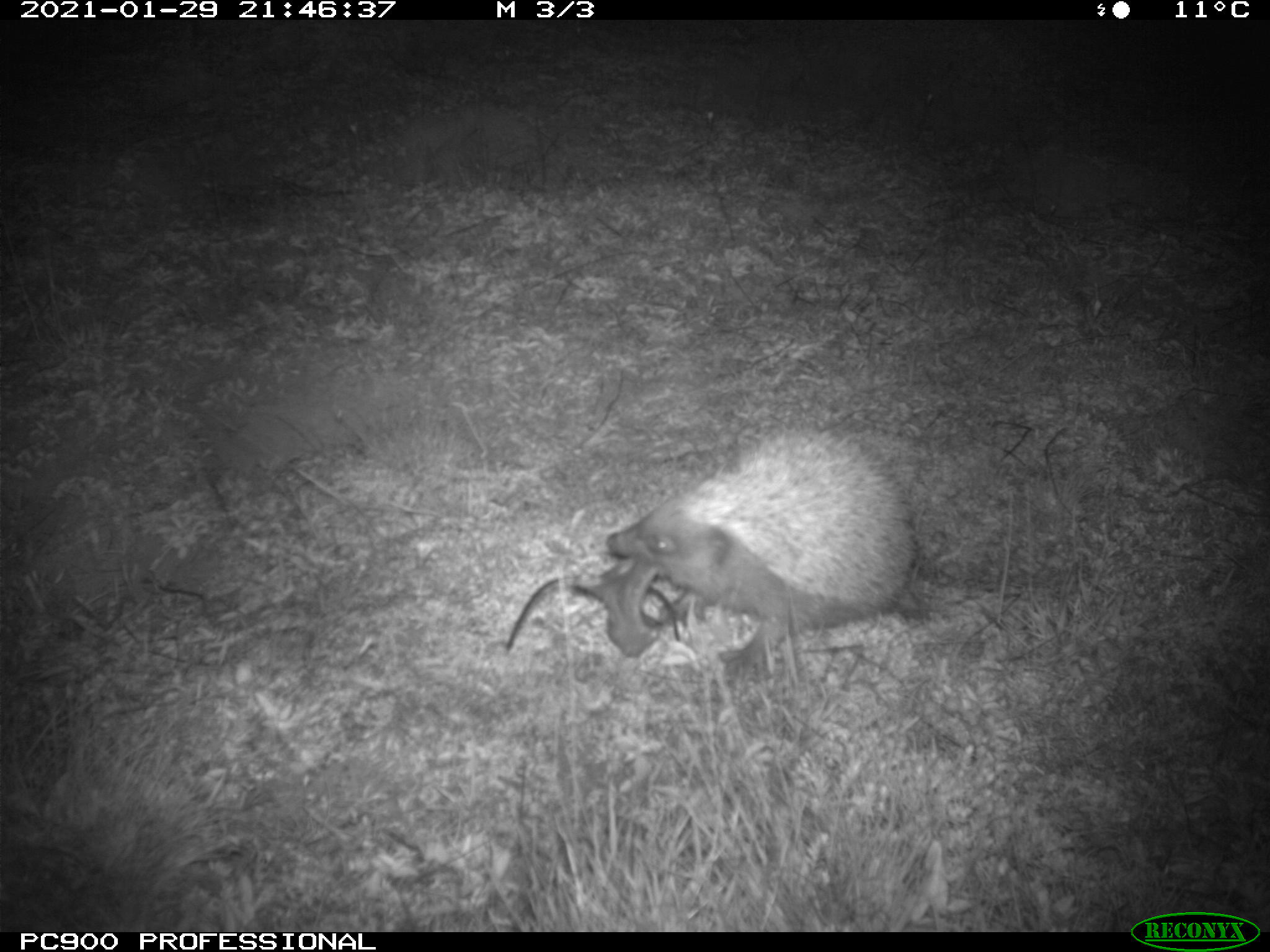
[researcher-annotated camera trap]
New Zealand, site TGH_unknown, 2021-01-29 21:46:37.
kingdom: Animalia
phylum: Chordata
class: Mammalia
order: Eulipotyphla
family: Erinaceidae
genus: Erinaceus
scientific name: Erinaceus europaeus europaeus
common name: european hedgehog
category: hedgehog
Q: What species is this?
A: Hedgehog (european hedgehog) (Erinaceus europaeus europaeus).